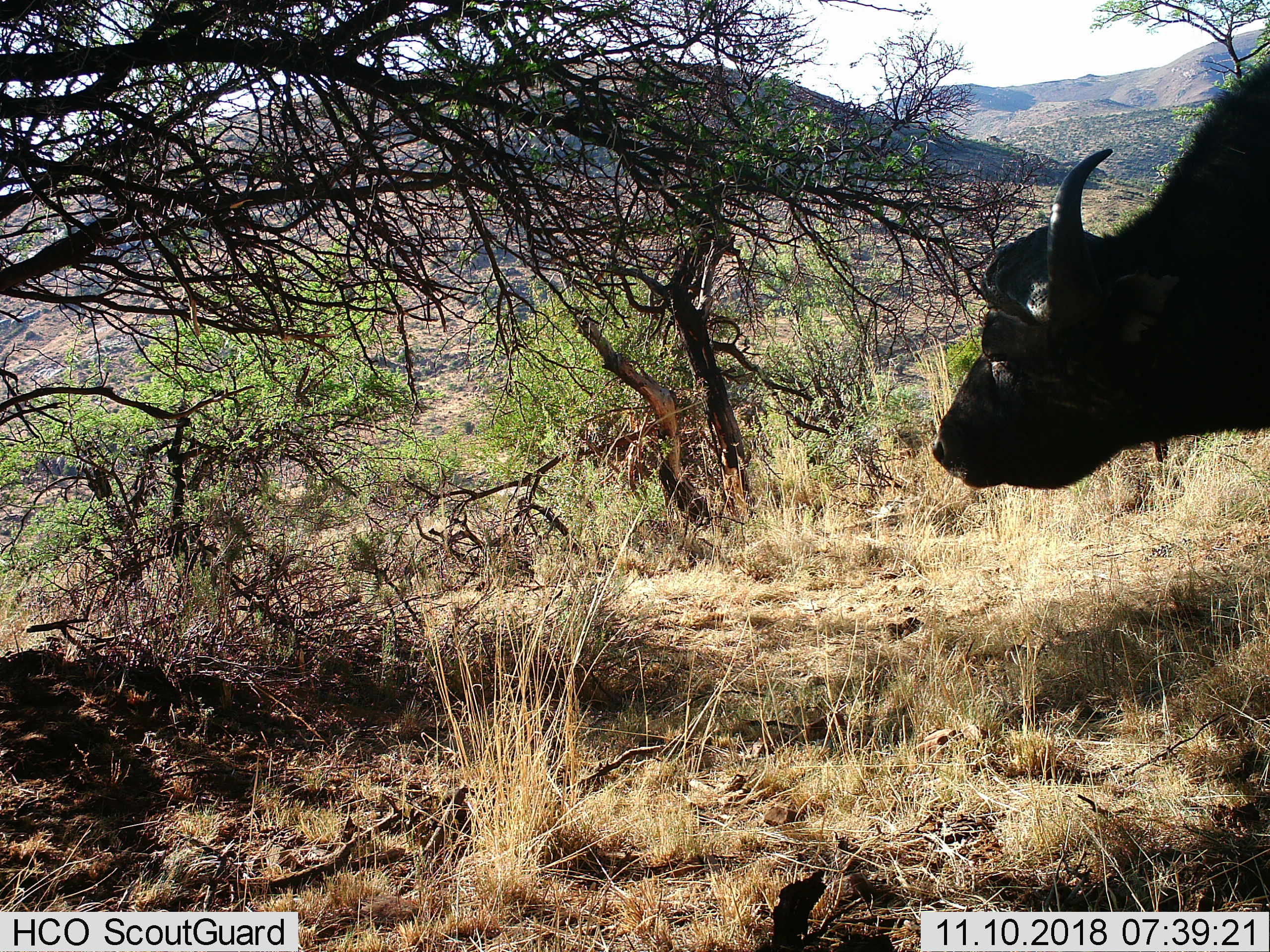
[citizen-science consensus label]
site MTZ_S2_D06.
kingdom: Animalia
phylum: Chordata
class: Mammalia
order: Artiodactyla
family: Bovidae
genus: Syncerus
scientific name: Syncerus caffer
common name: african buffalo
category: buffalo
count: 1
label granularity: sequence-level